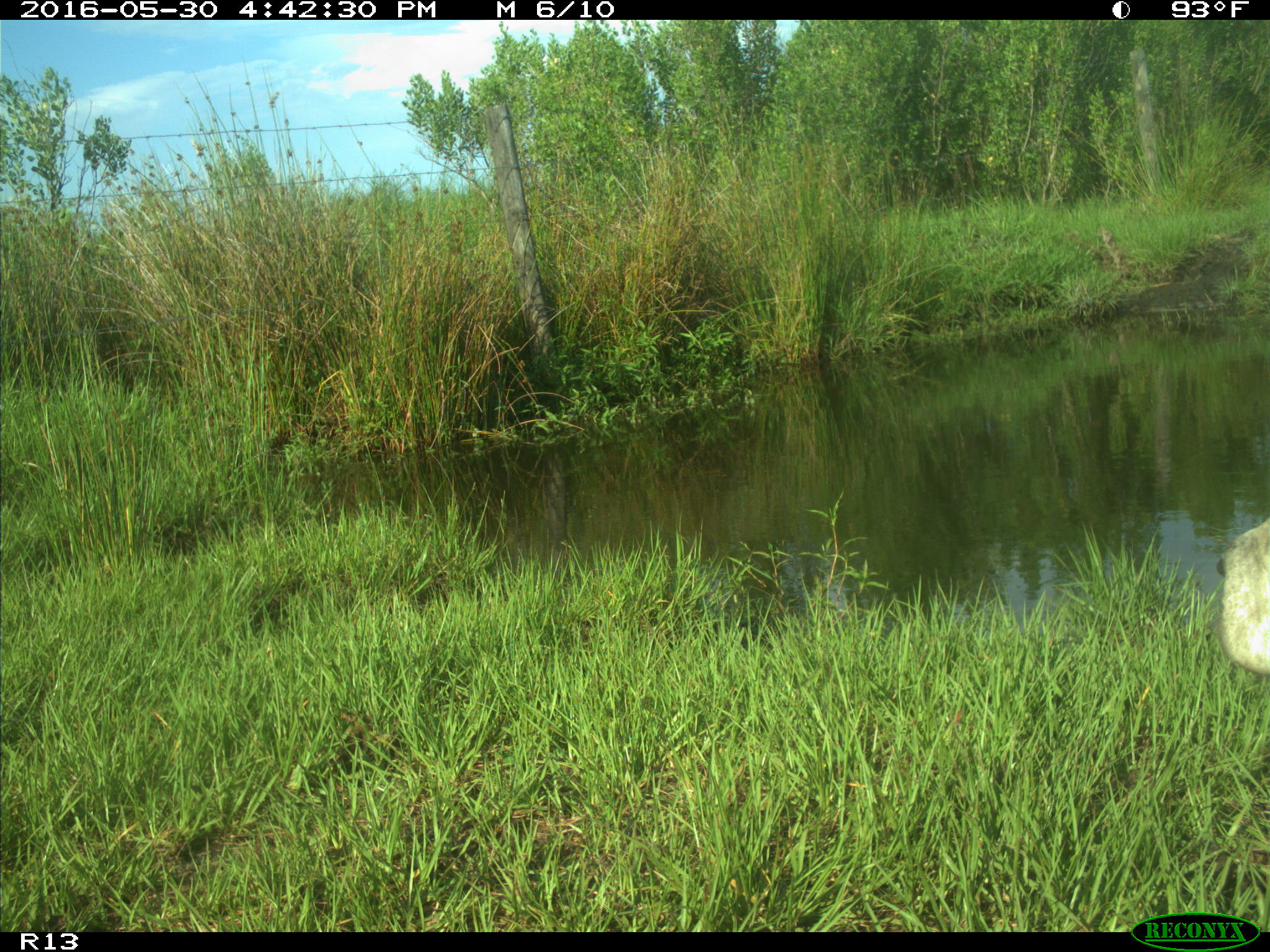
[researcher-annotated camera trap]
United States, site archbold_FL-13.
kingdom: Animalia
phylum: Chordata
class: Mammalia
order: Artiodactyla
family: Bovidae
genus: Bos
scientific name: Bos taurus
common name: domestic cow